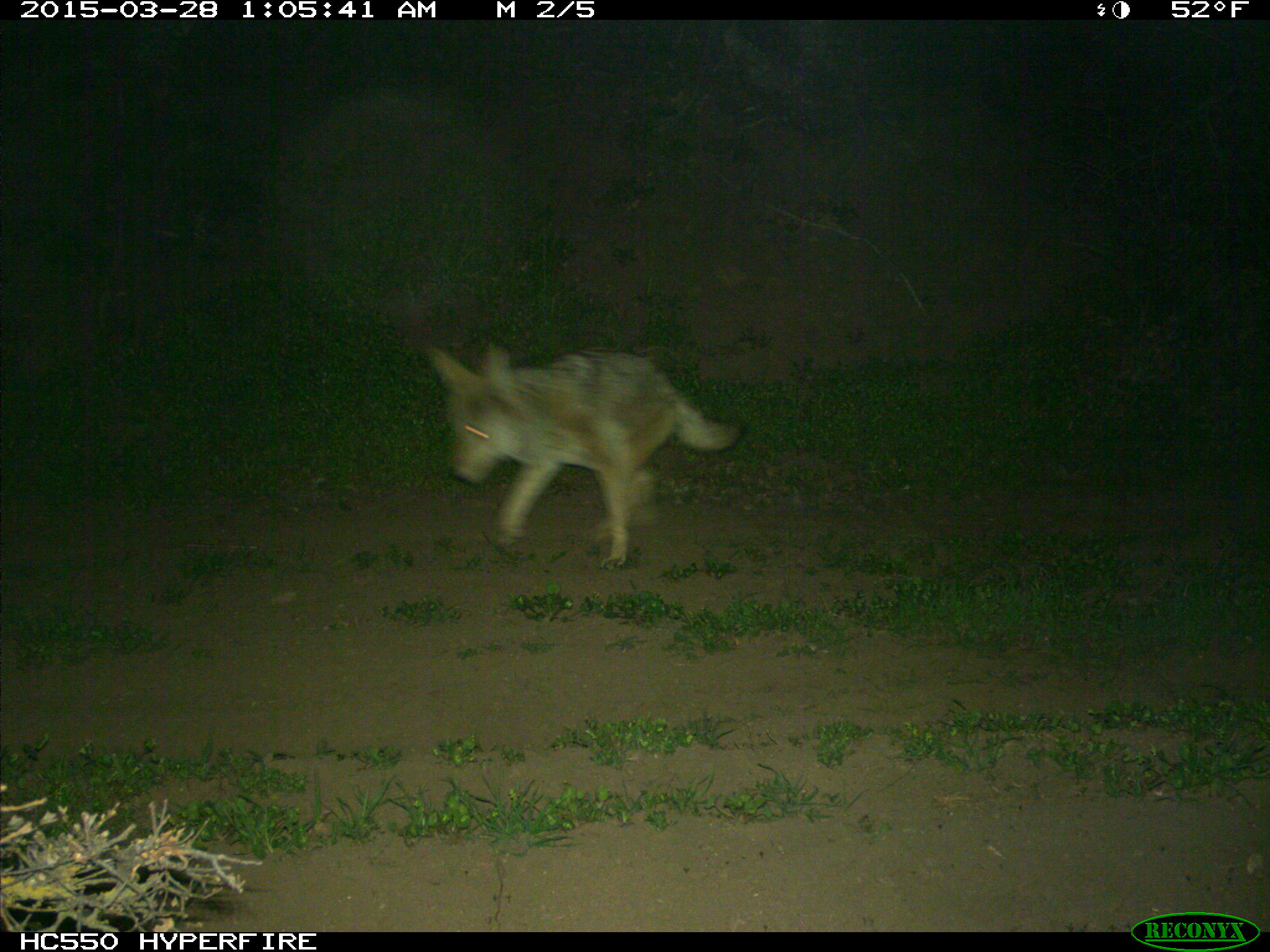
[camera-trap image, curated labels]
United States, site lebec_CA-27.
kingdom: Animalia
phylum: Chordata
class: Mammalia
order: Carnivora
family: Canidae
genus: Canis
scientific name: Canis latrans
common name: coyote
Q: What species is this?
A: Canis latrans (coyote).